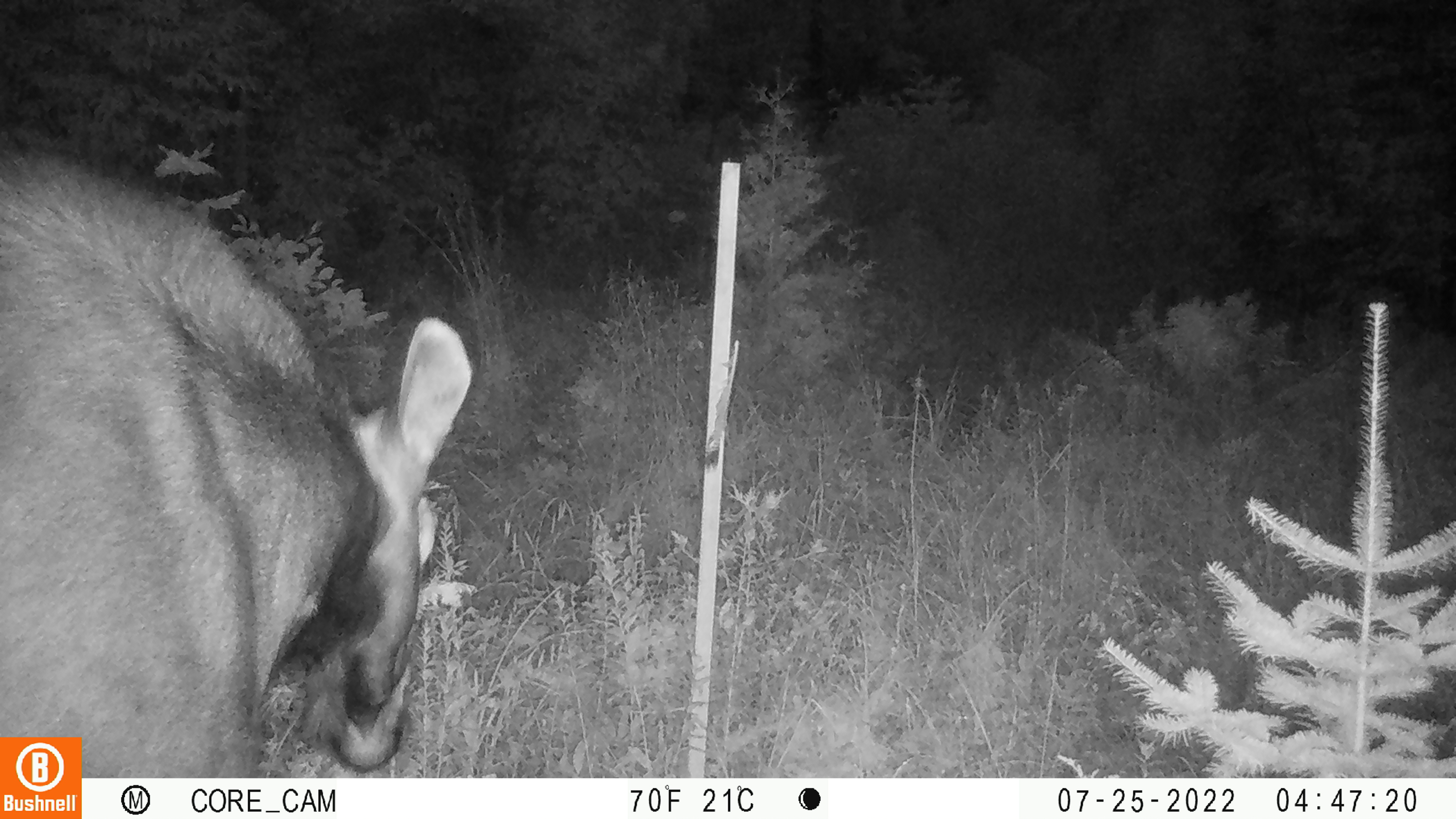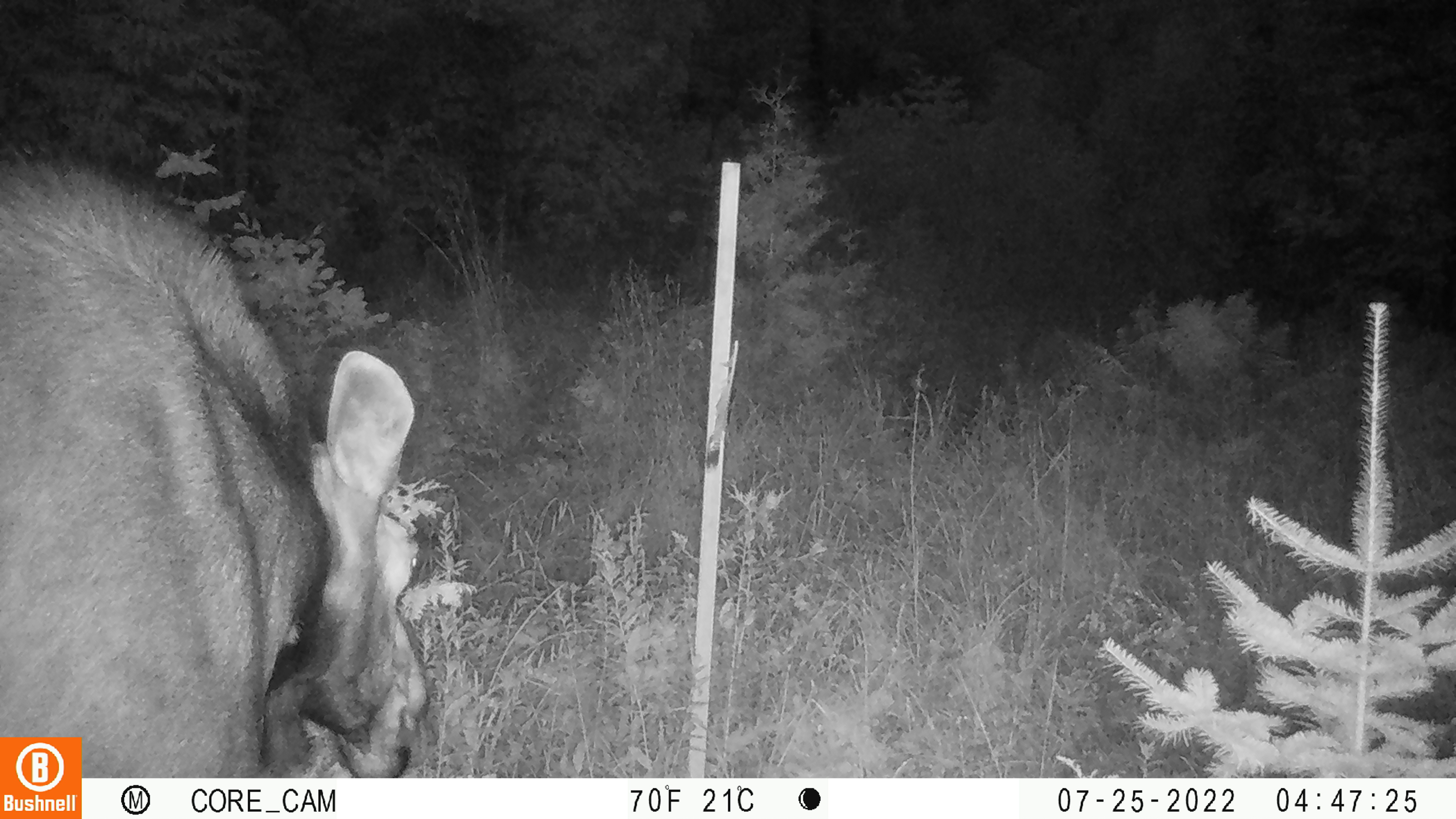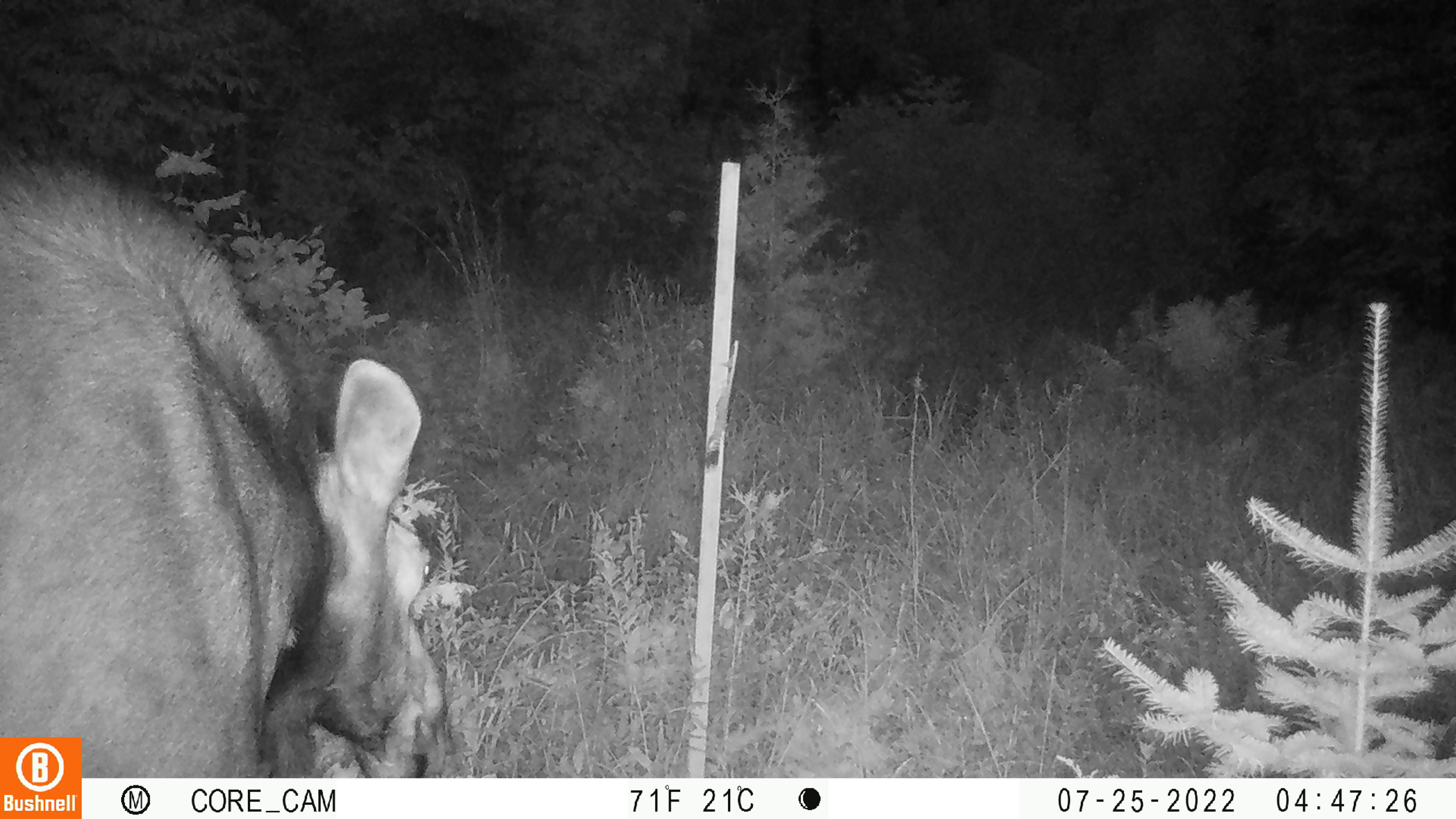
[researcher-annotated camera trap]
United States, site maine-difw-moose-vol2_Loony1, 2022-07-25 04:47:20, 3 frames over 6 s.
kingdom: Animalia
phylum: Chordata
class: Mammalia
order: Artiodactyla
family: Cervidae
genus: Alces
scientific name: Alces alces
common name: moose